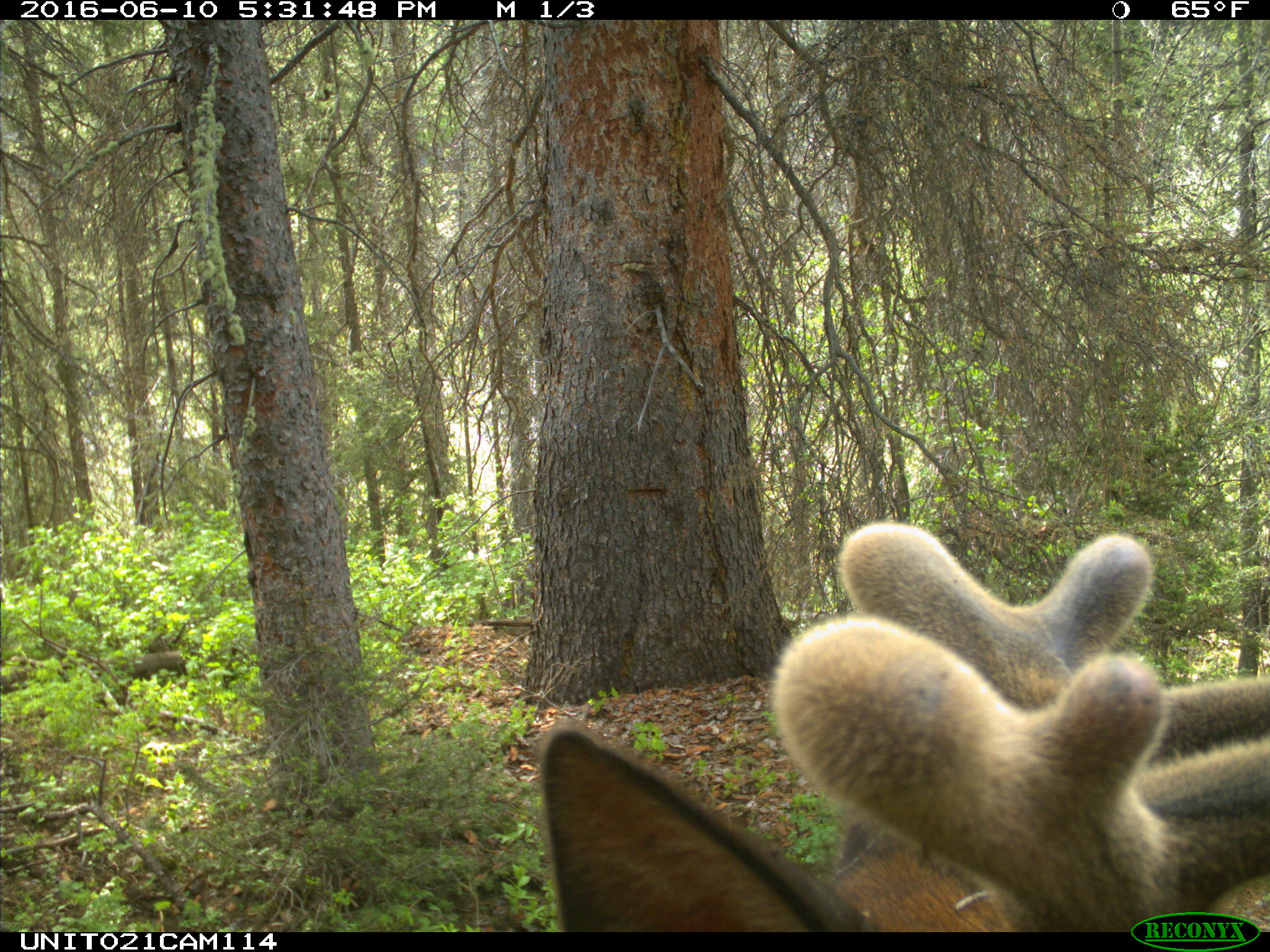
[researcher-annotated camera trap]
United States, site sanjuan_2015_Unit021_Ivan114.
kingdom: Animalia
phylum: Chordata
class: Mammalia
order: Artiodactyla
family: Cervidae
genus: Cervus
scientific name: Cervus elaphus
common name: red deer